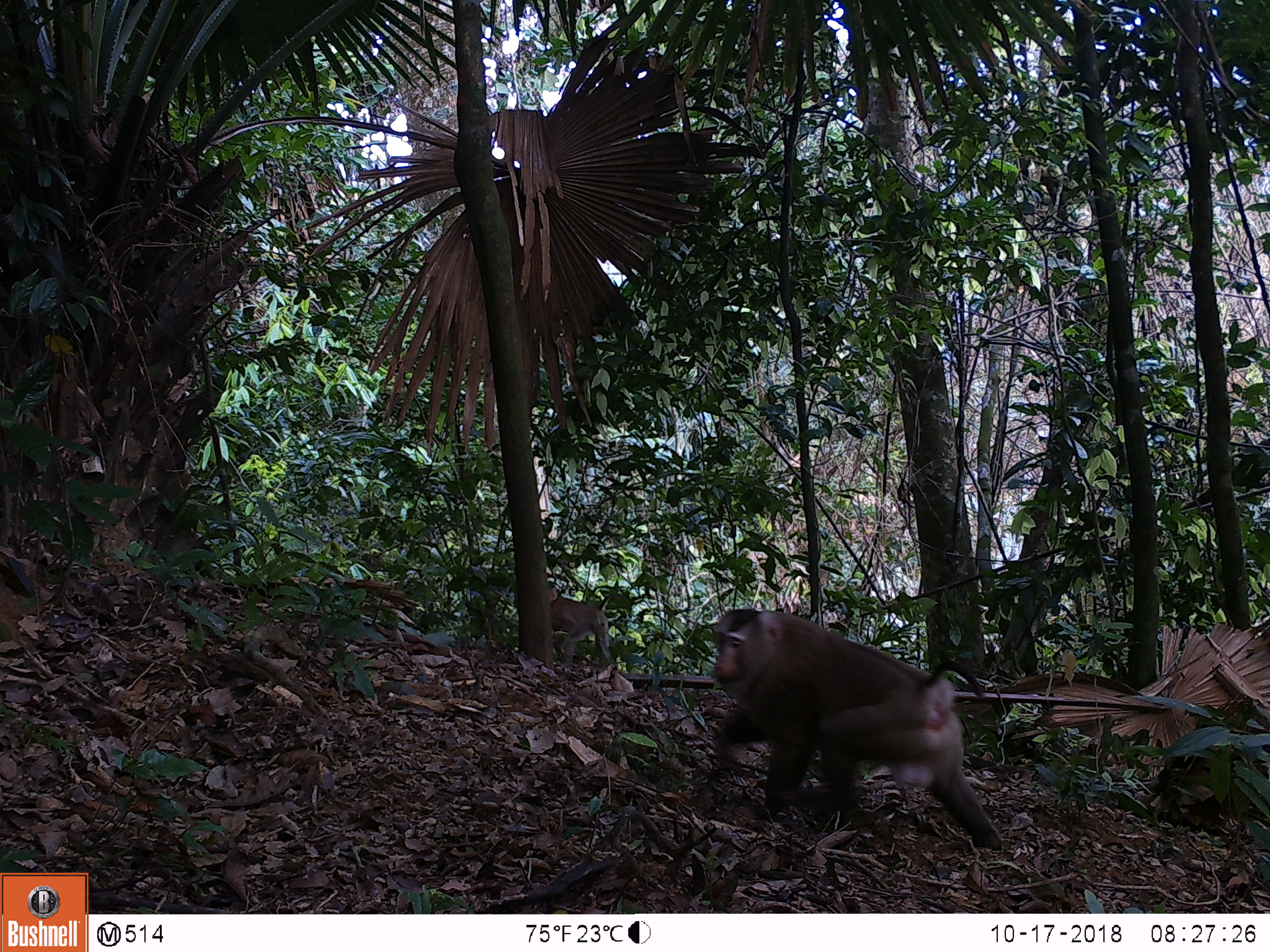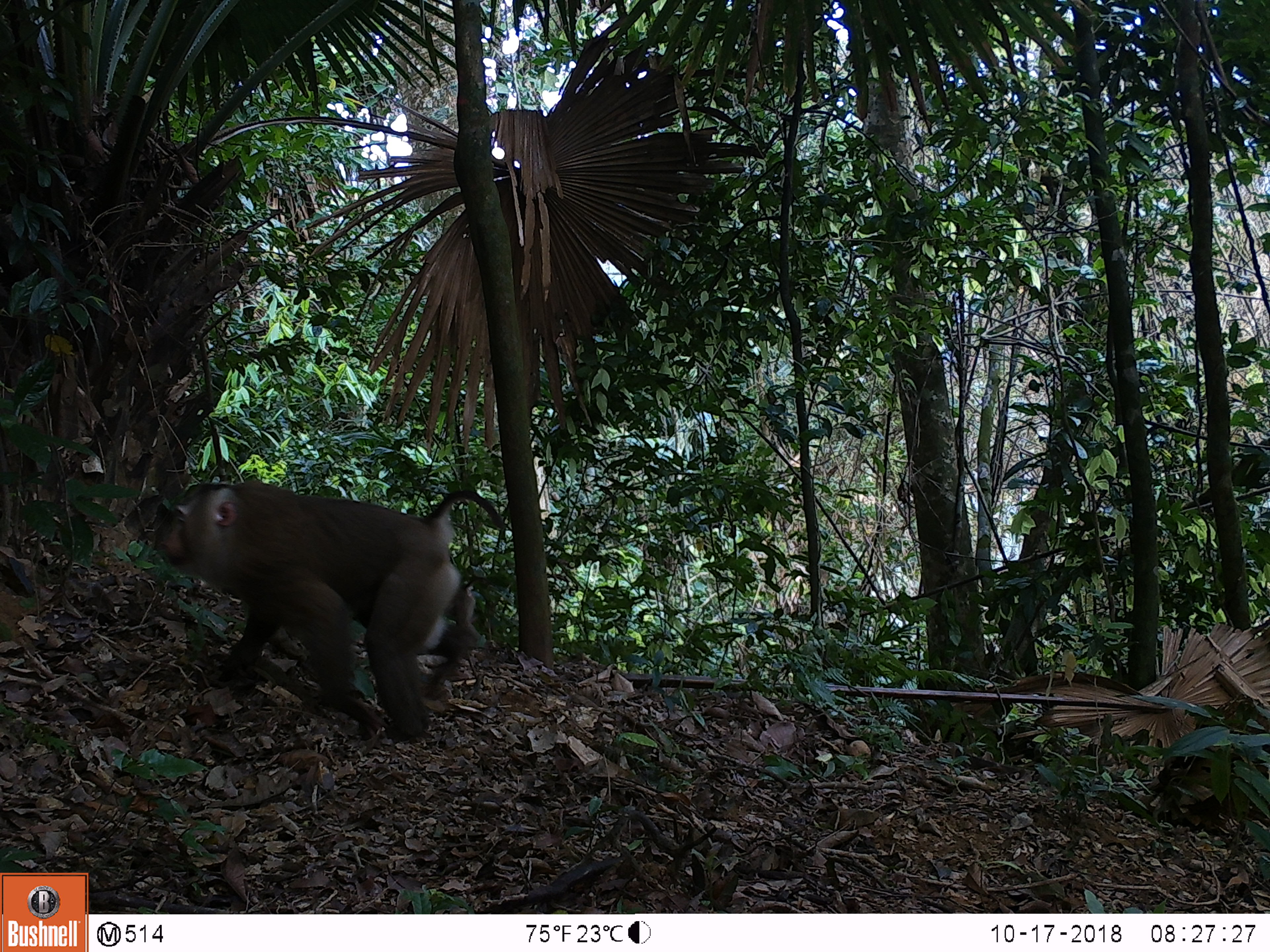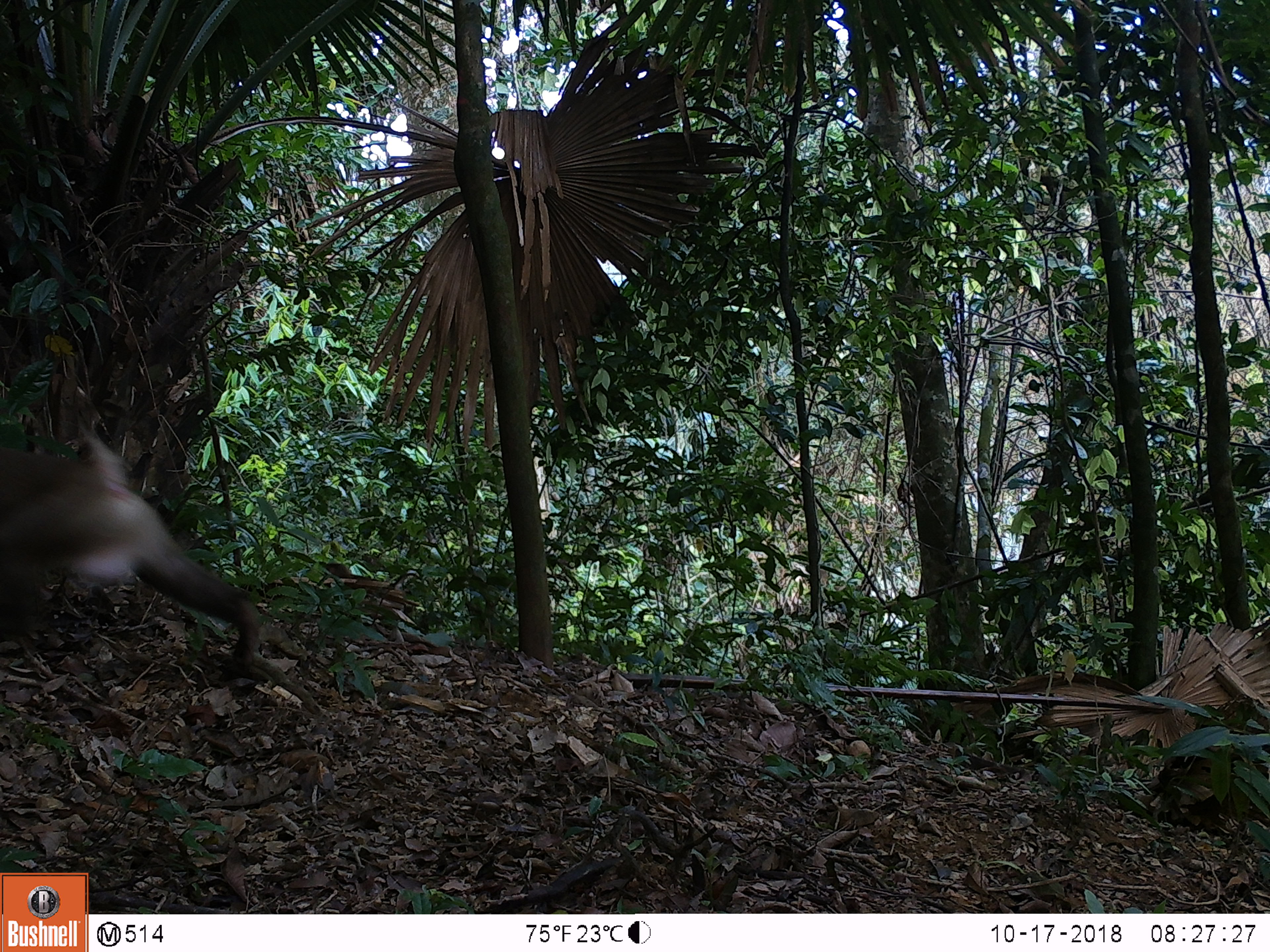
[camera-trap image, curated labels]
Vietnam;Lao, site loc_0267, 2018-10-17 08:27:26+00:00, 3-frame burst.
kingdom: Animalia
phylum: Chordata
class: Mammalia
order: Primates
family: Cercopithecidae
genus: Macaca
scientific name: Macaca nemestrina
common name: pig-tailed macaque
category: pig tailed macaque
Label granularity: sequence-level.